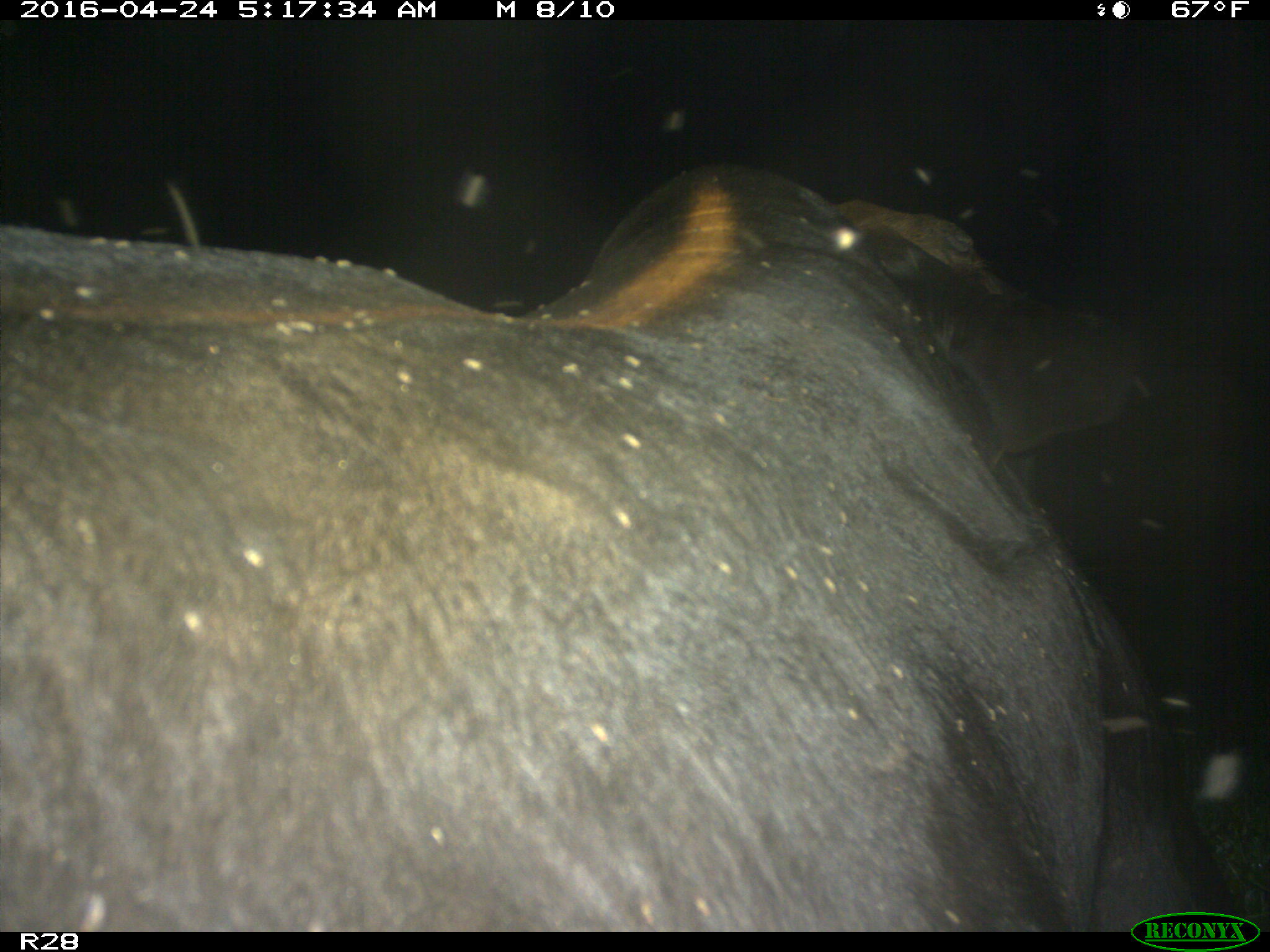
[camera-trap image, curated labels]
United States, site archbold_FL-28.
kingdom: Animalia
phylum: Chordata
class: Mammalia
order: Artiodactyla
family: Suidae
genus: Sus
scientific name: Sus scrofa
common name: wild boar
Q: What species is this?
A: Sus scrofa (wild boar).